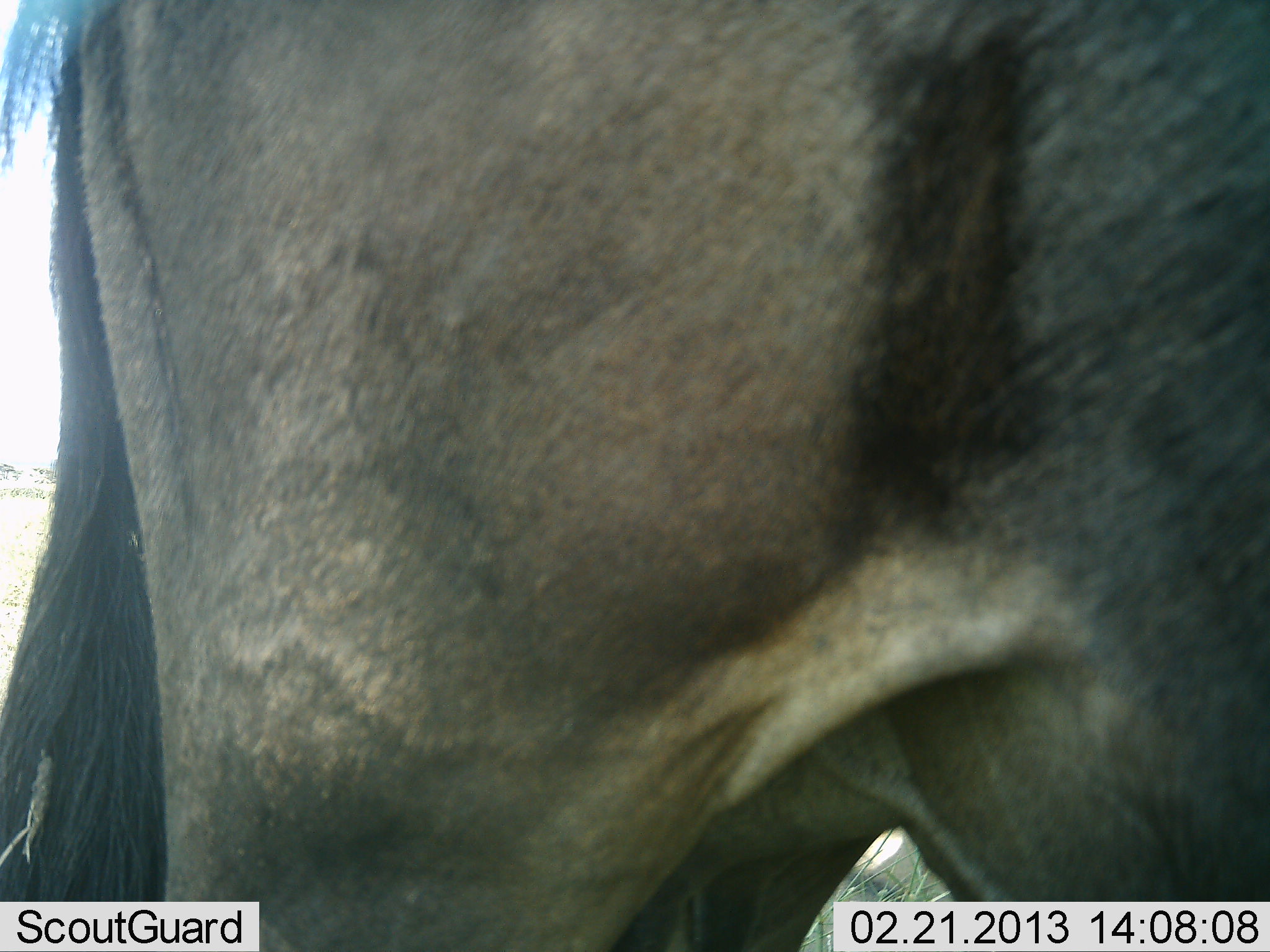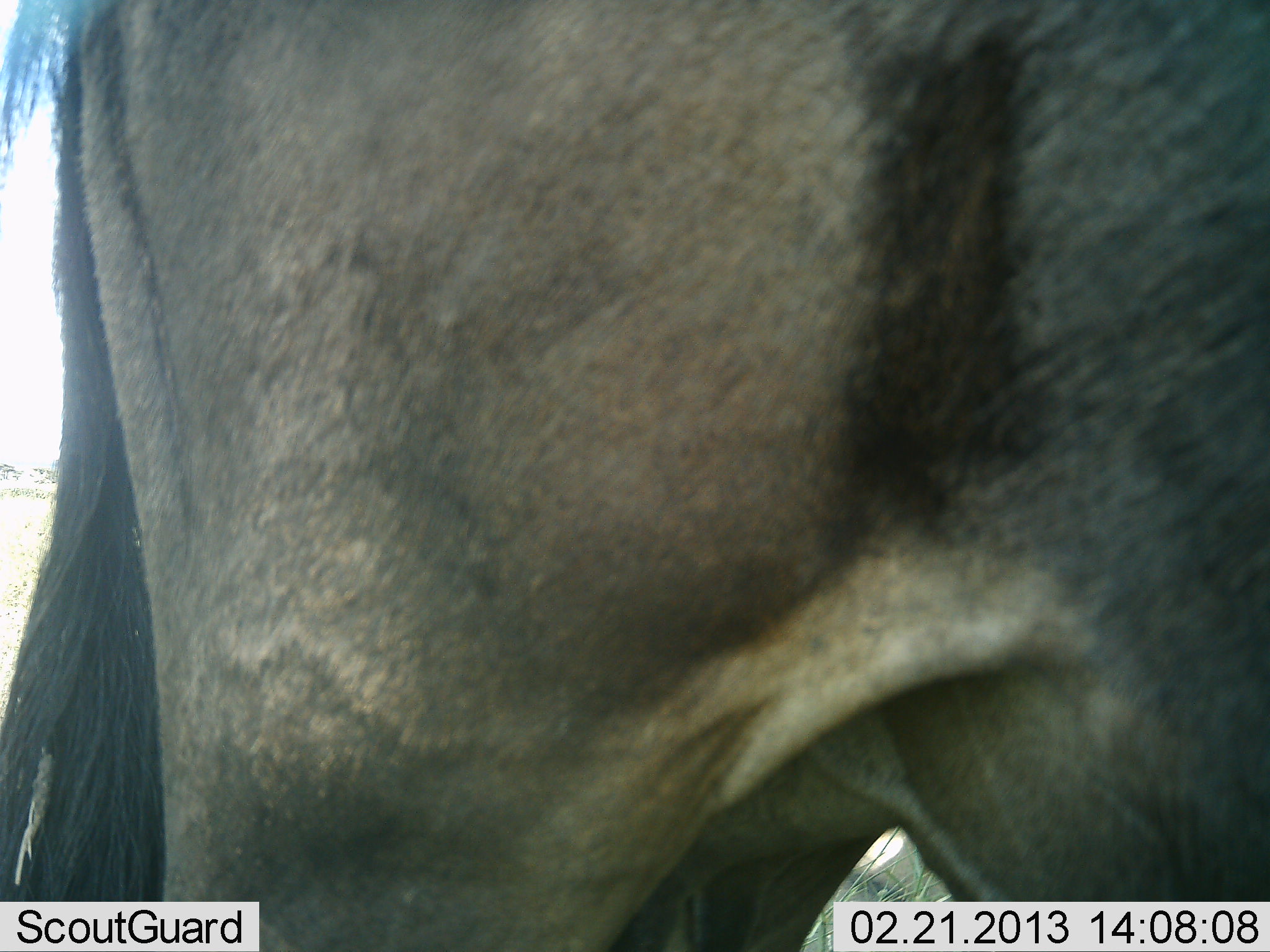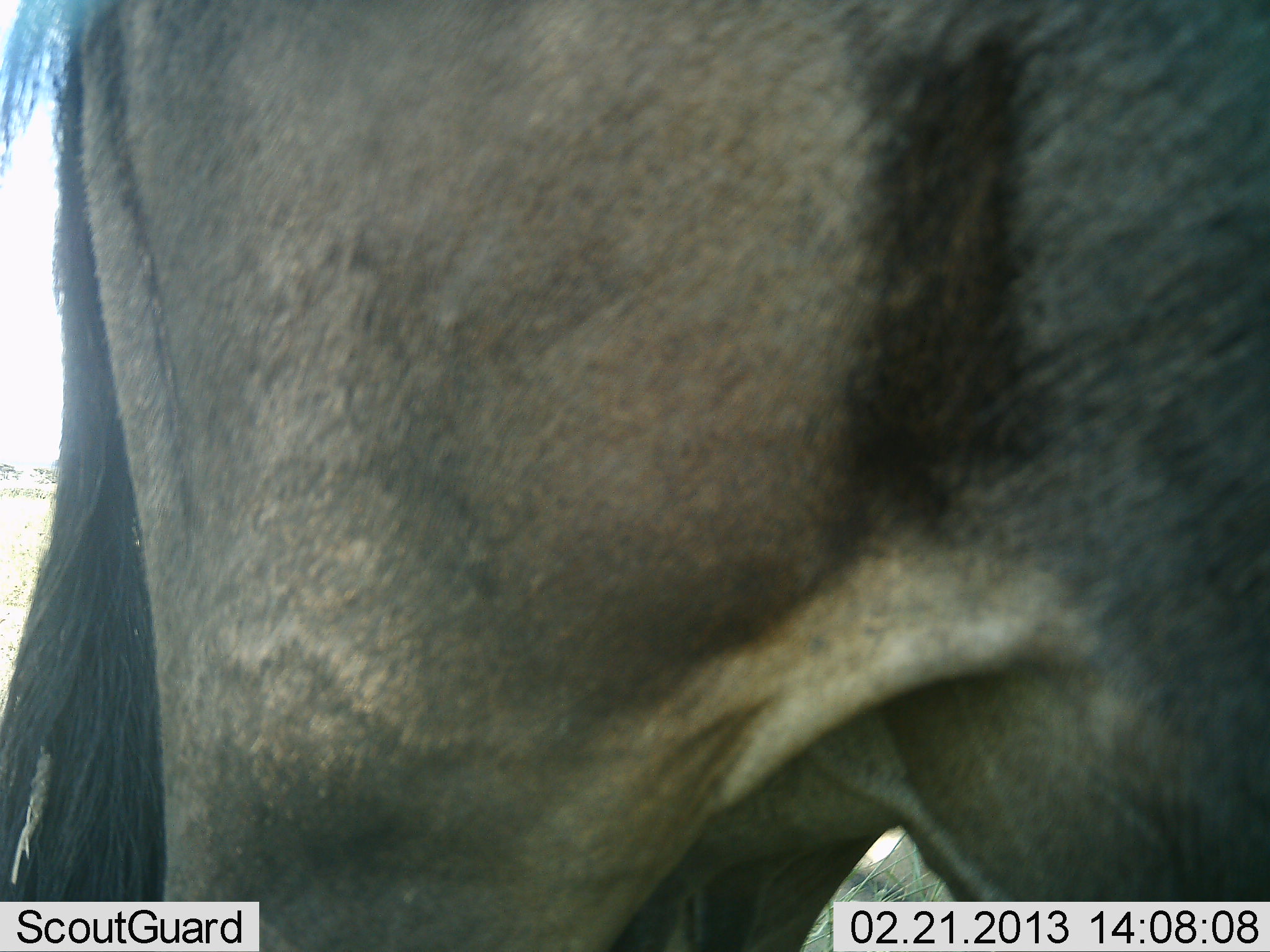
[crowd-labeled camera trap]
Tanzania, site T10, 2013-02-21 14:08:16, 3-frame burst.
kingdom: Animalia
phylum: Chordata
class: Mammalia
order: Artiodactyla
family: Bovidae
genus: Connochaetes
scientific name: Connochaetes taurinus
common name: blue wildebeest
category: wildebeest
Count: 1.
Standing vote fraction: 100%.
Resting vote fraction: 0%.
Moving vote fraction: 0%.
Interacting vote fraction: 0%.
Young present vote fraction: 0%.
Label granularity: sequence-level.